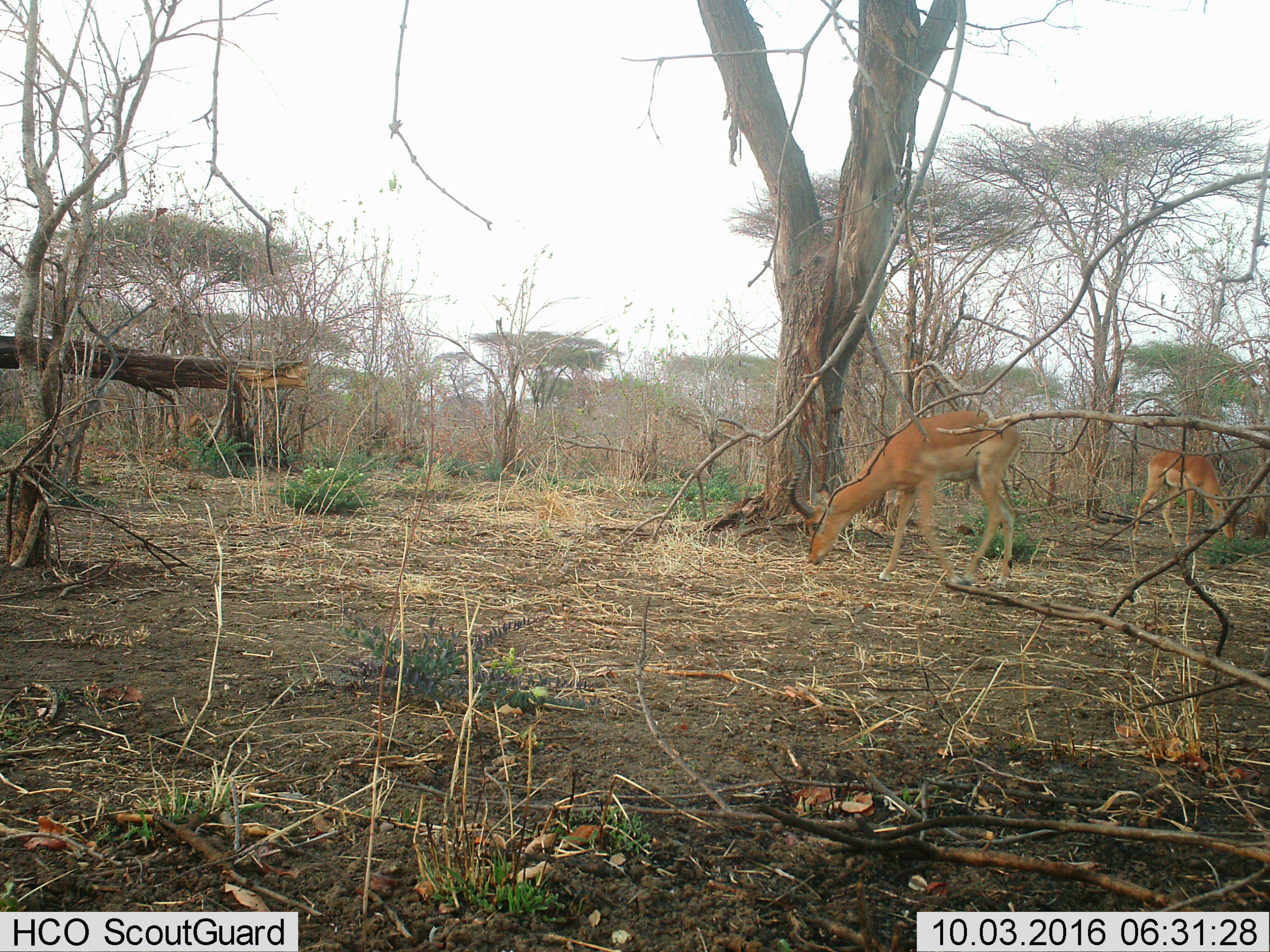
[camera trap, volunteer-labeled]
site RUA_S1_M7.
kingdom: Animalia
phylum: Chordata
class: Mammalia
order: Artiodactyla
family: Bovidae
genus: Aepyceros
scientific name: Aepyceros melampus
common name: impala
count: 2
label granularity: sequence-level